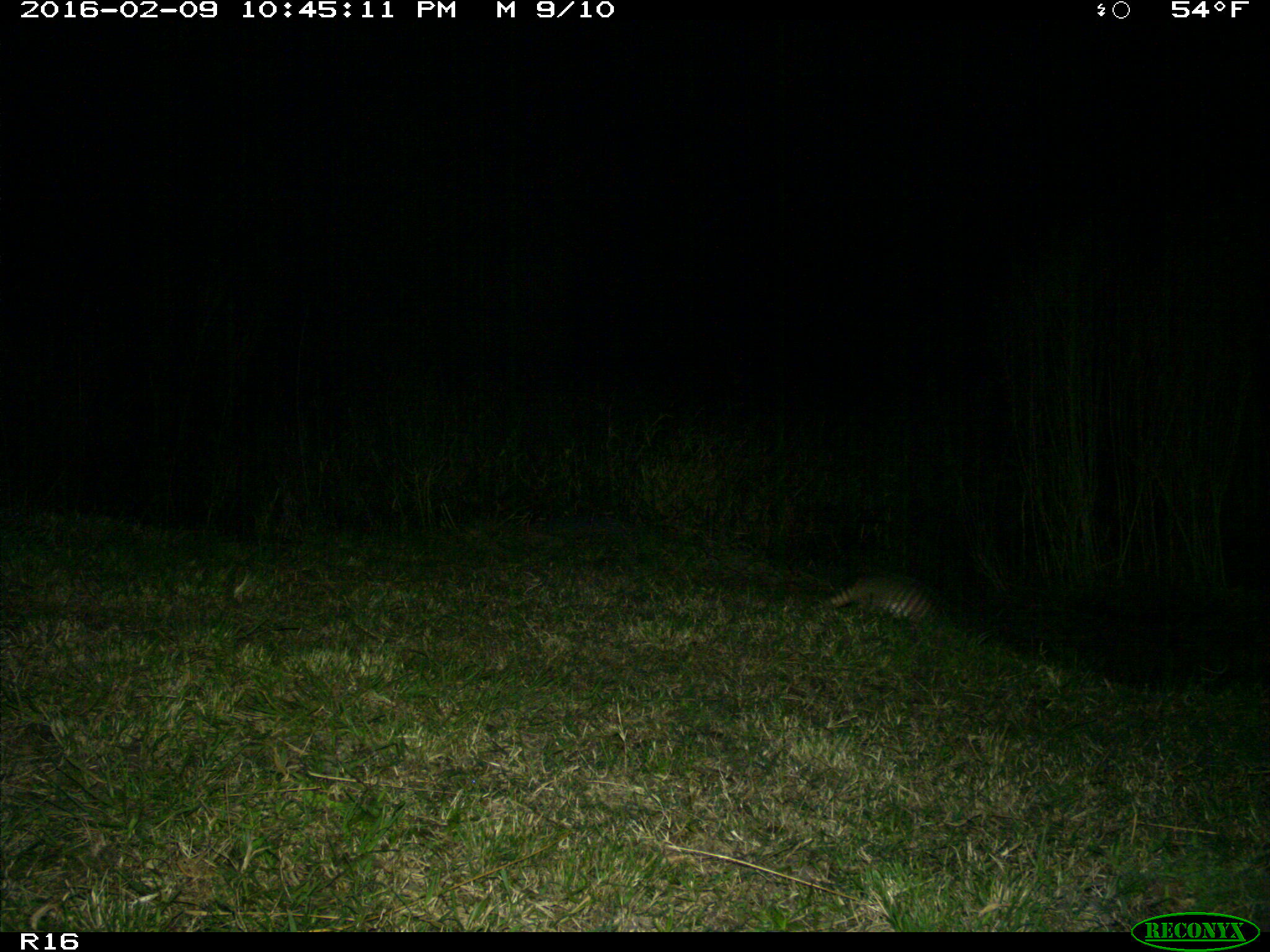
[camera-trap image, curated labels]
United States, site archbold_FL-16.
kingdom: Animalia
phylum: Chordata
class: Mammalia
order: Cingulata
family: Dasypodidae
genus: Dasypus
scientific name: Dasypus novemcinctus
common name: nine-banded armadillo